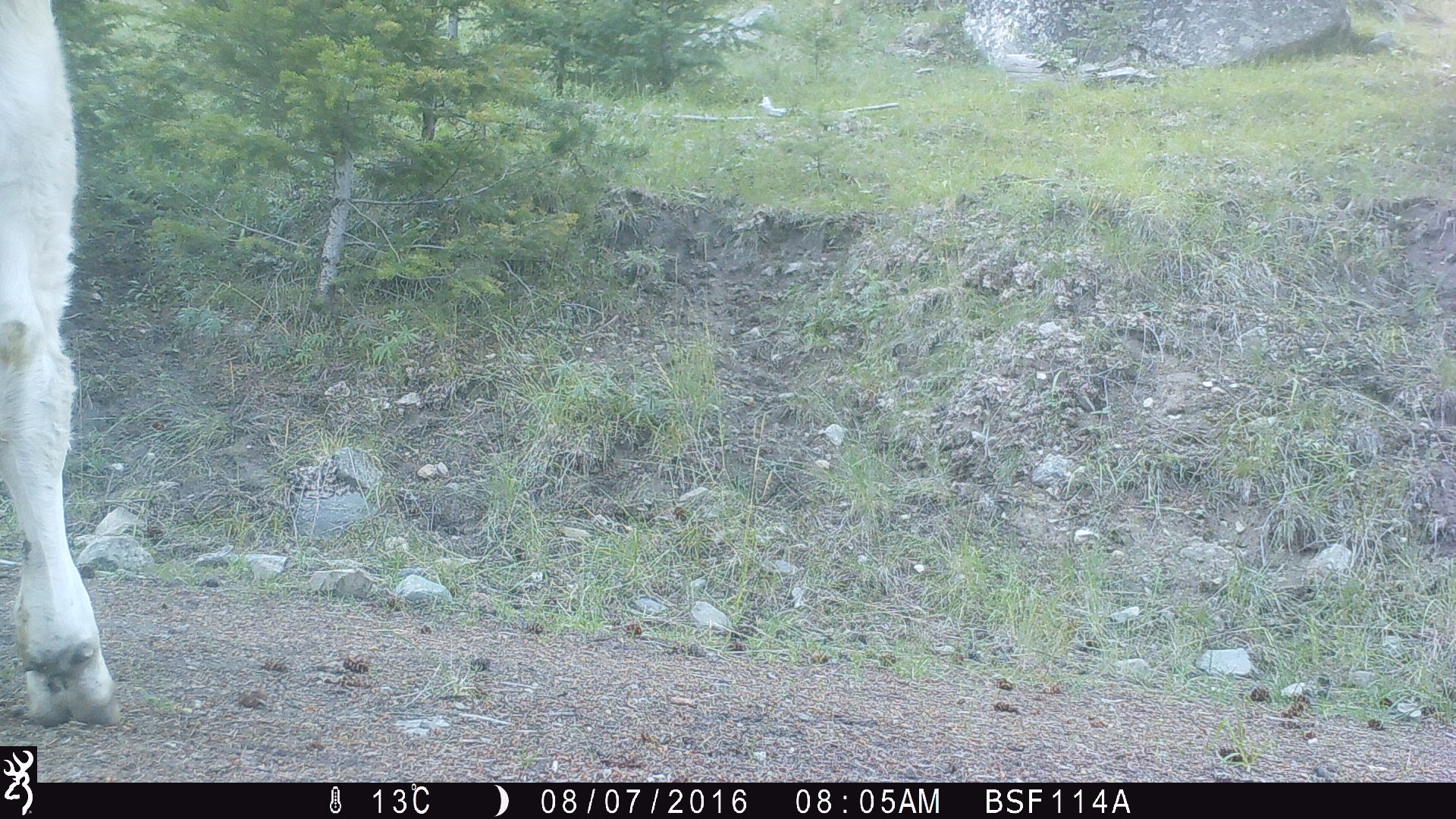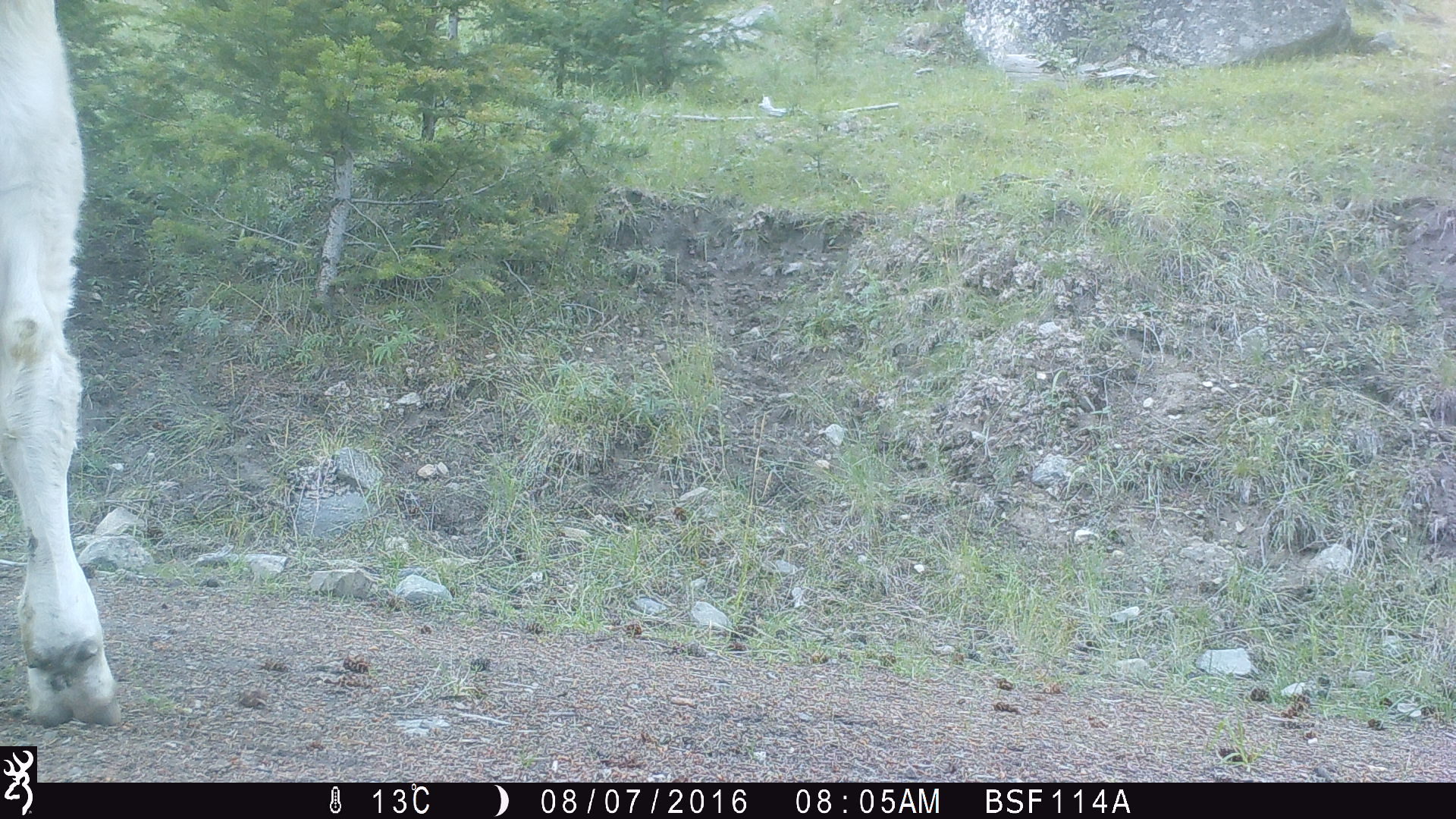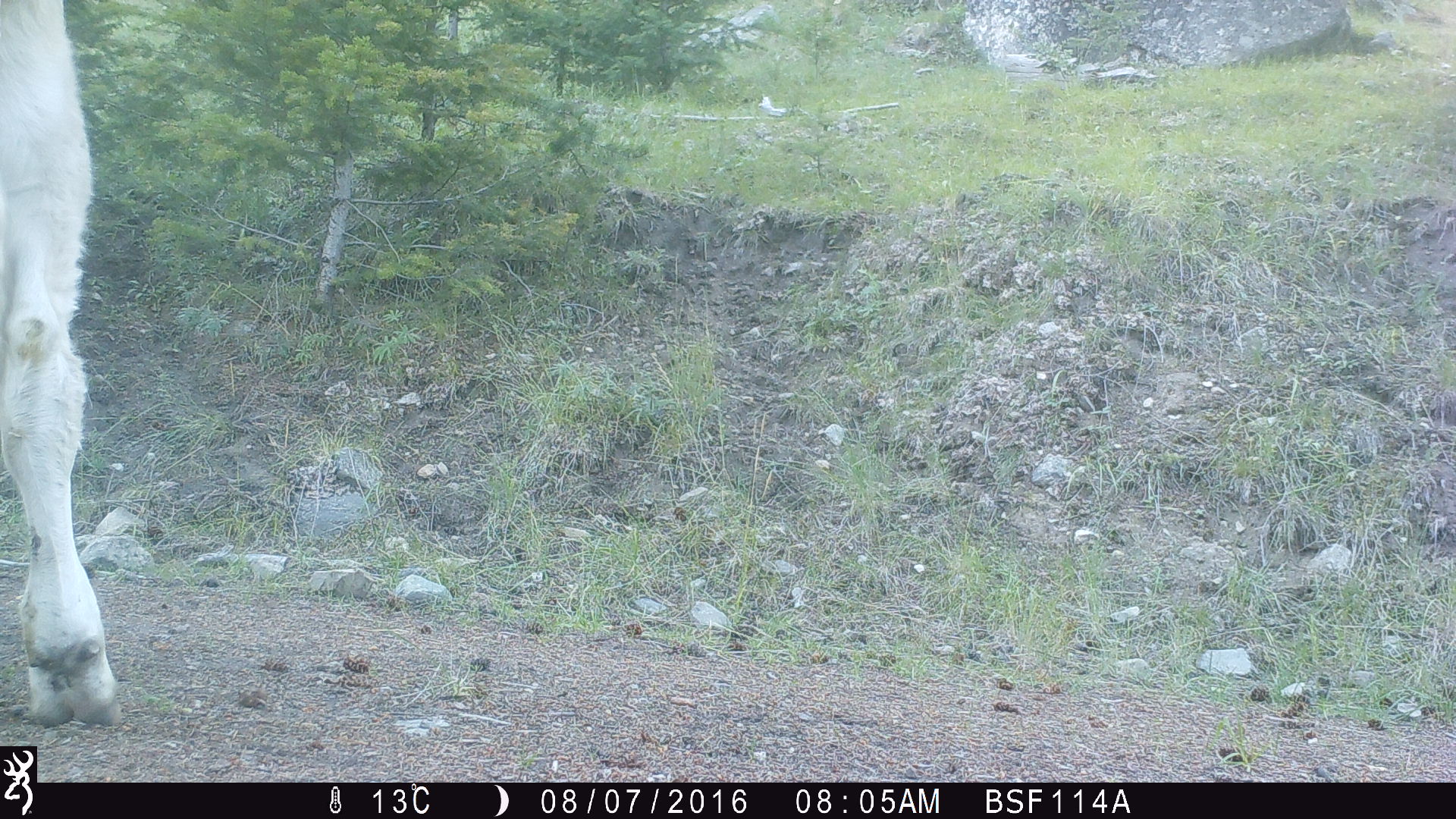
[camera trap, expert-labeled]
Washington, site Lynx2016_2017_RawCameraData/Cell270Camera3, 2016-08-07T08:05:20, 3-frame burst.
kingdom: Animalia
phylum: Chordata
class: Mammalia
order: Artiodactyla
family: Bovidae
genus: Bos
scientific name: Bos taurus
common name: domestic cattle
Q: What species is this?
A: Domestic cattle (Bos taurus).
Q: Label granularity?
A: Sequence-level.